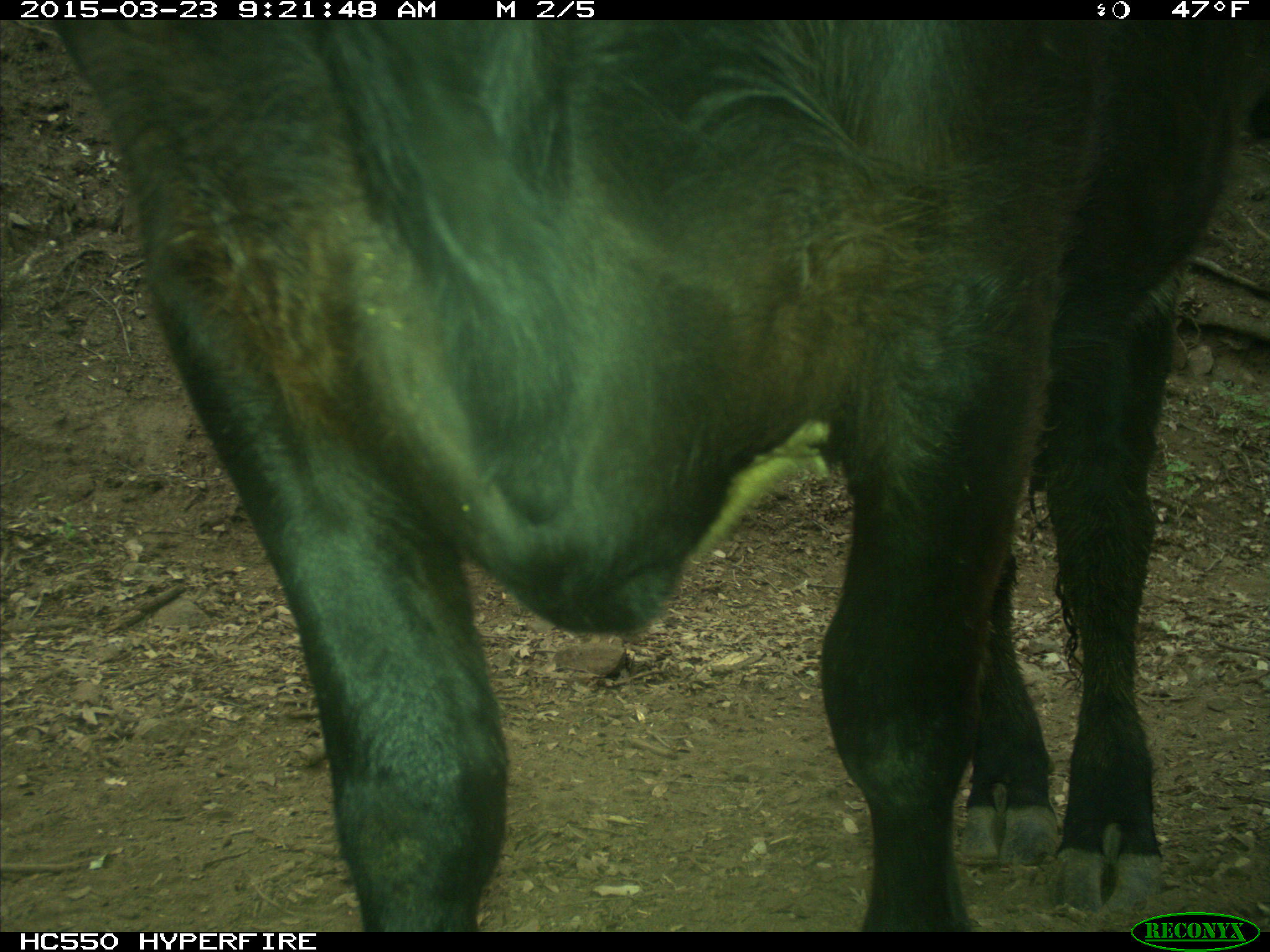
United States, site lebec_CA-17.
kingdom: Animalia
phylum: Chordata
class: Mammalia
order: Artiodactyla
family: Bovidae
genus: Bos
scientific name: Bos taurus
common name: domestic cow